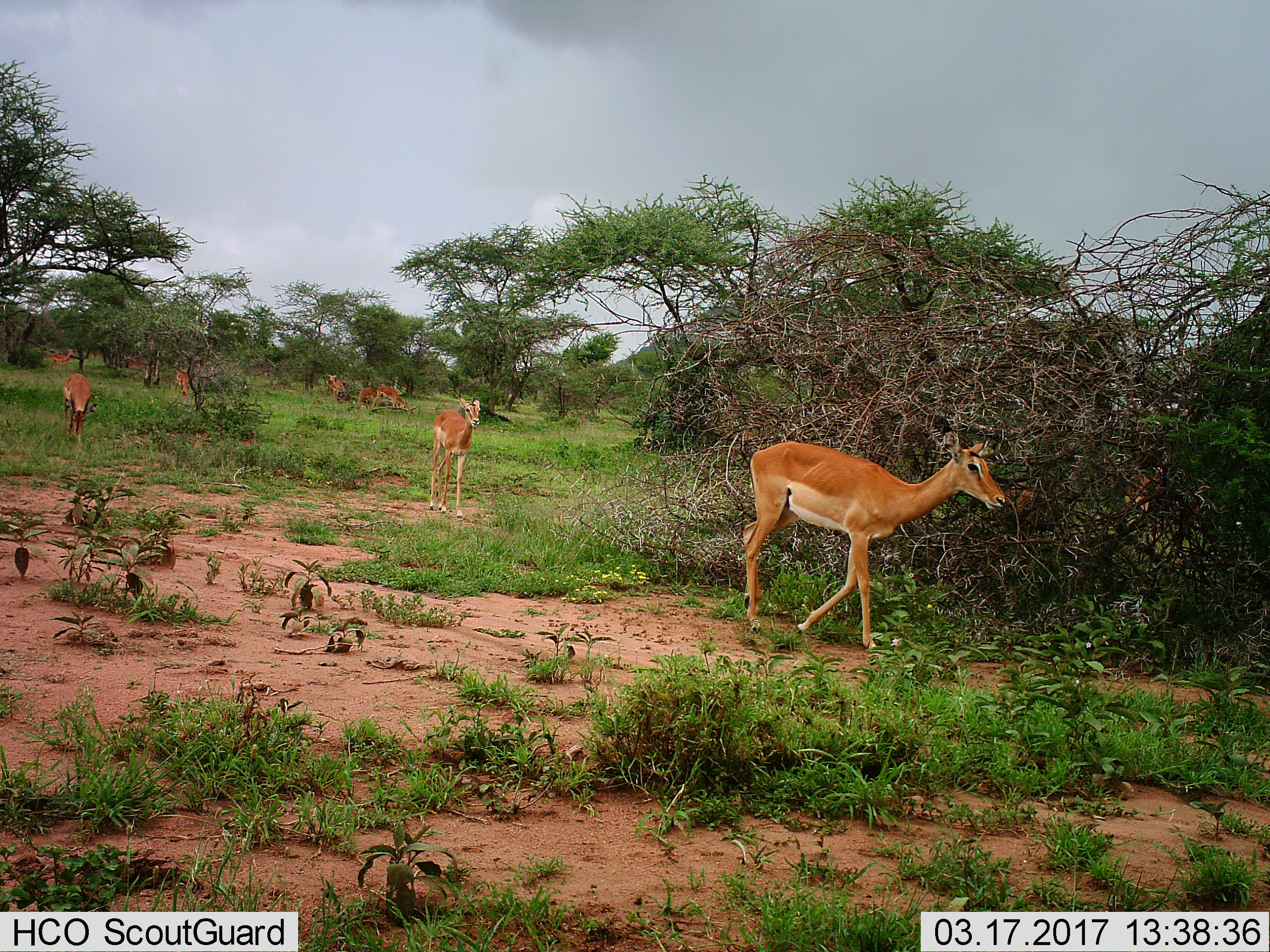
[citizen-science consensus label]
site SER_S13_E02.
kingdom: Animalia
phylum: Chordata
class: Mammalia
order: Artiodactyla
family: Bovidae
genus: Aepyceros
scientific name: Aepyceros melampus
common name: impala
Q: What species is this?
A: Impala (Aepyceros melampus).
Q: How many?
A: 9.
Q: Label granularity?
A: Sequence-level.